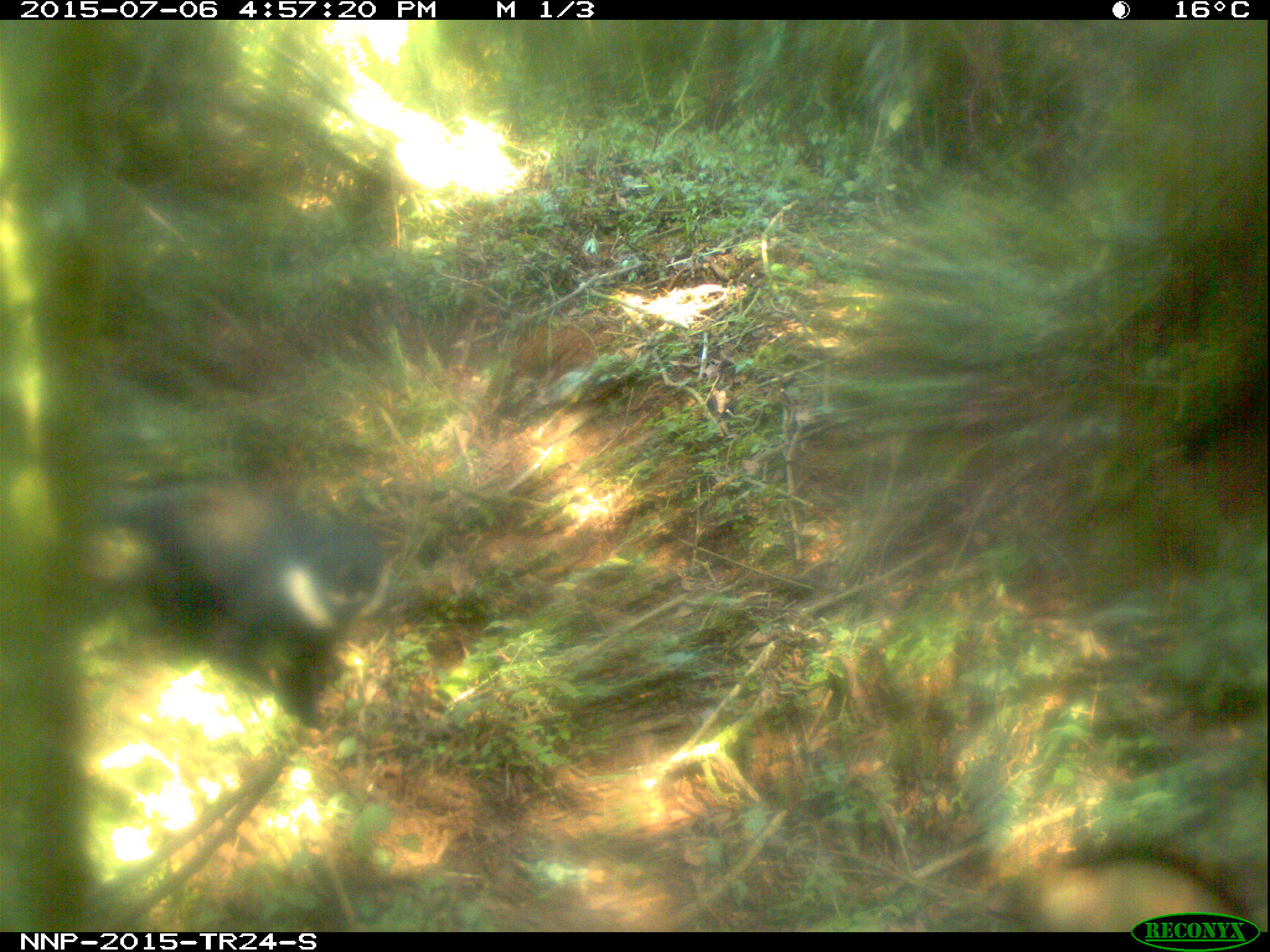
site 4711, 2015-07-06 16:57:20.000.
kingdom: Animalia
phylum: Chordata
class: Mammalia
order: Primates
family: Cercopithecidae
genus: Allochrocebus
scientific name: Allochrocebus lhoesti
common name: l'hoest's monkey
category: cercopithecus lhoesti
Cercopithecus lhoesti (l'hoest's monkey) (Allochrocebus lhoesti), count 1.